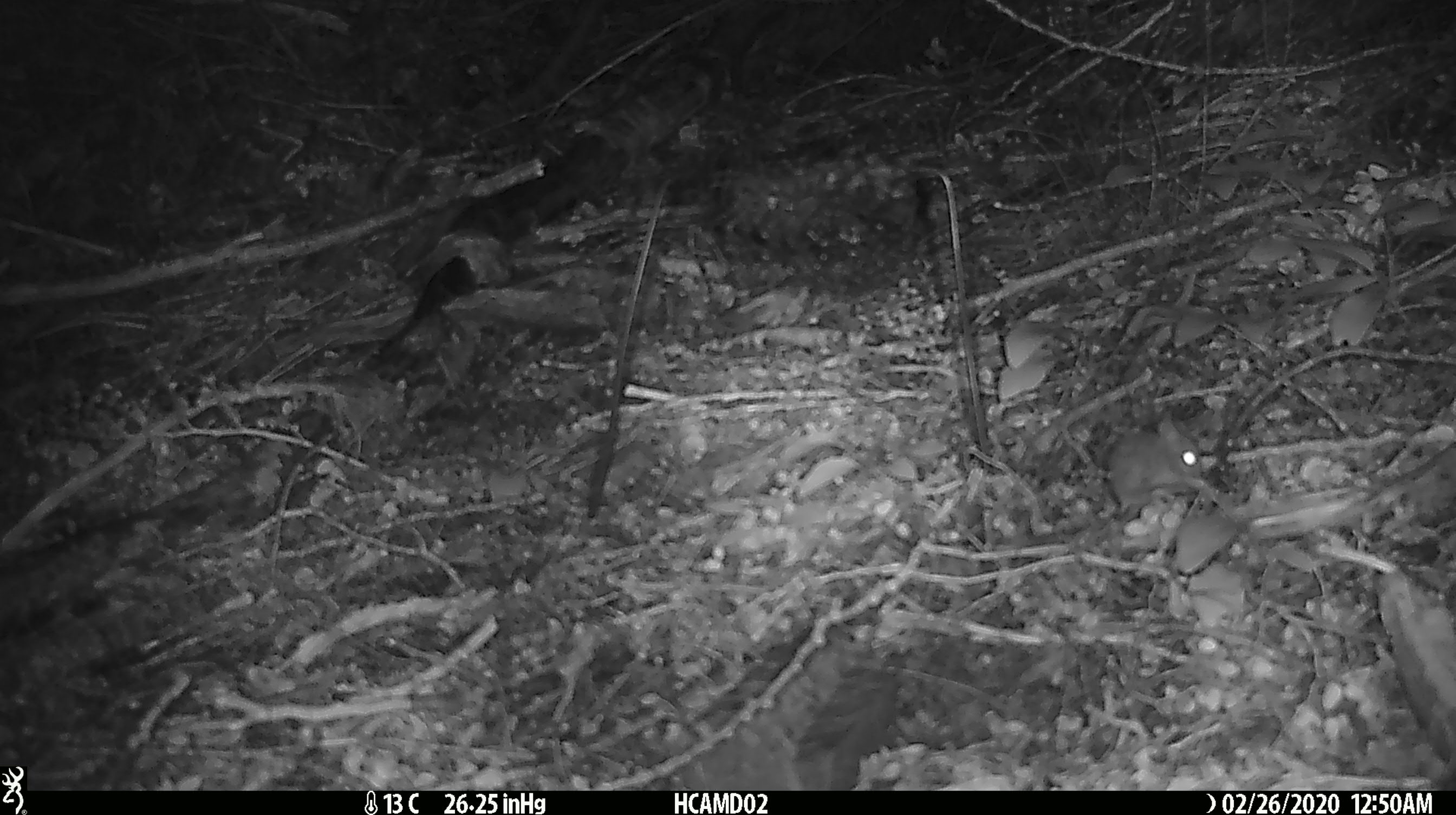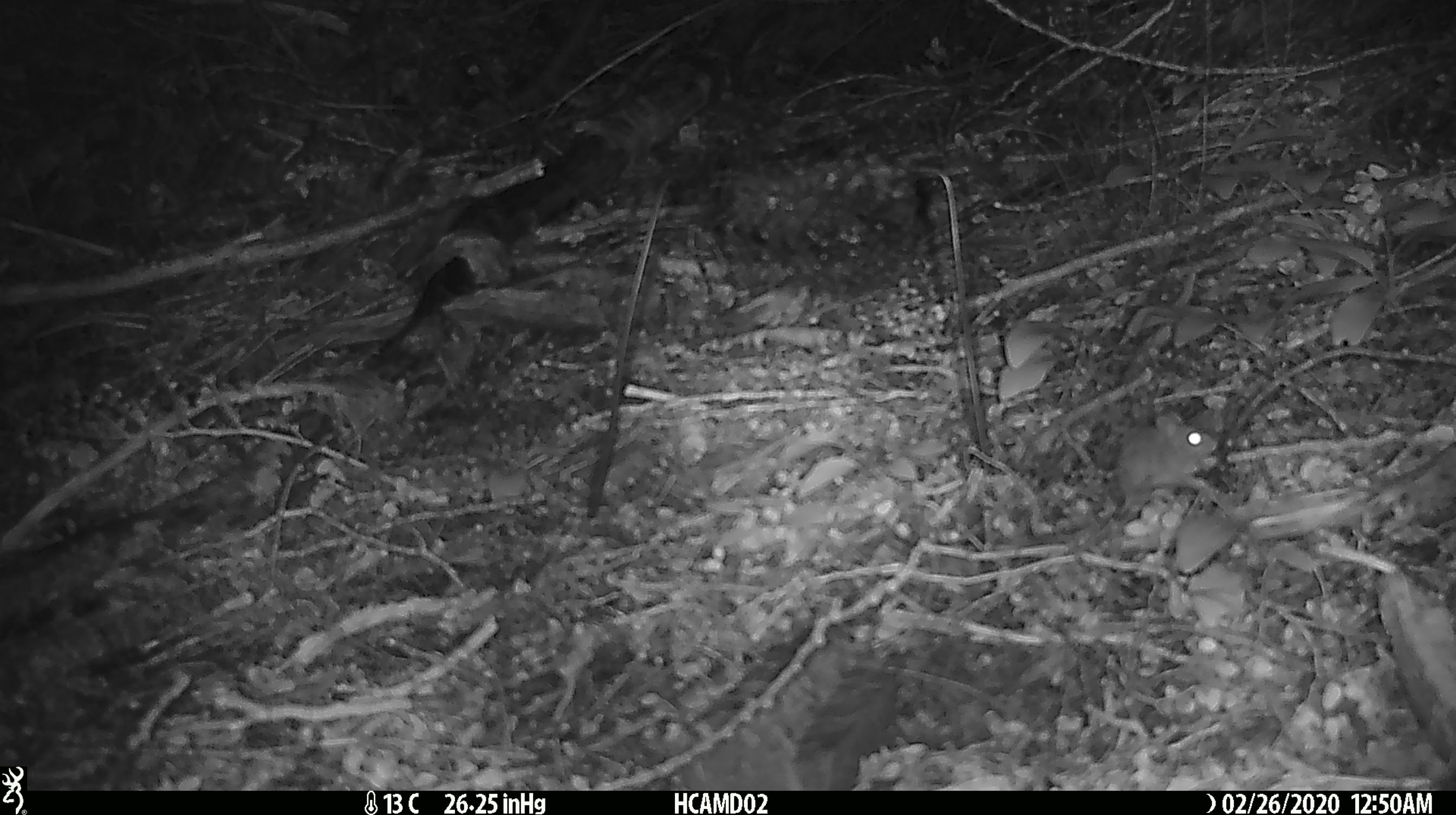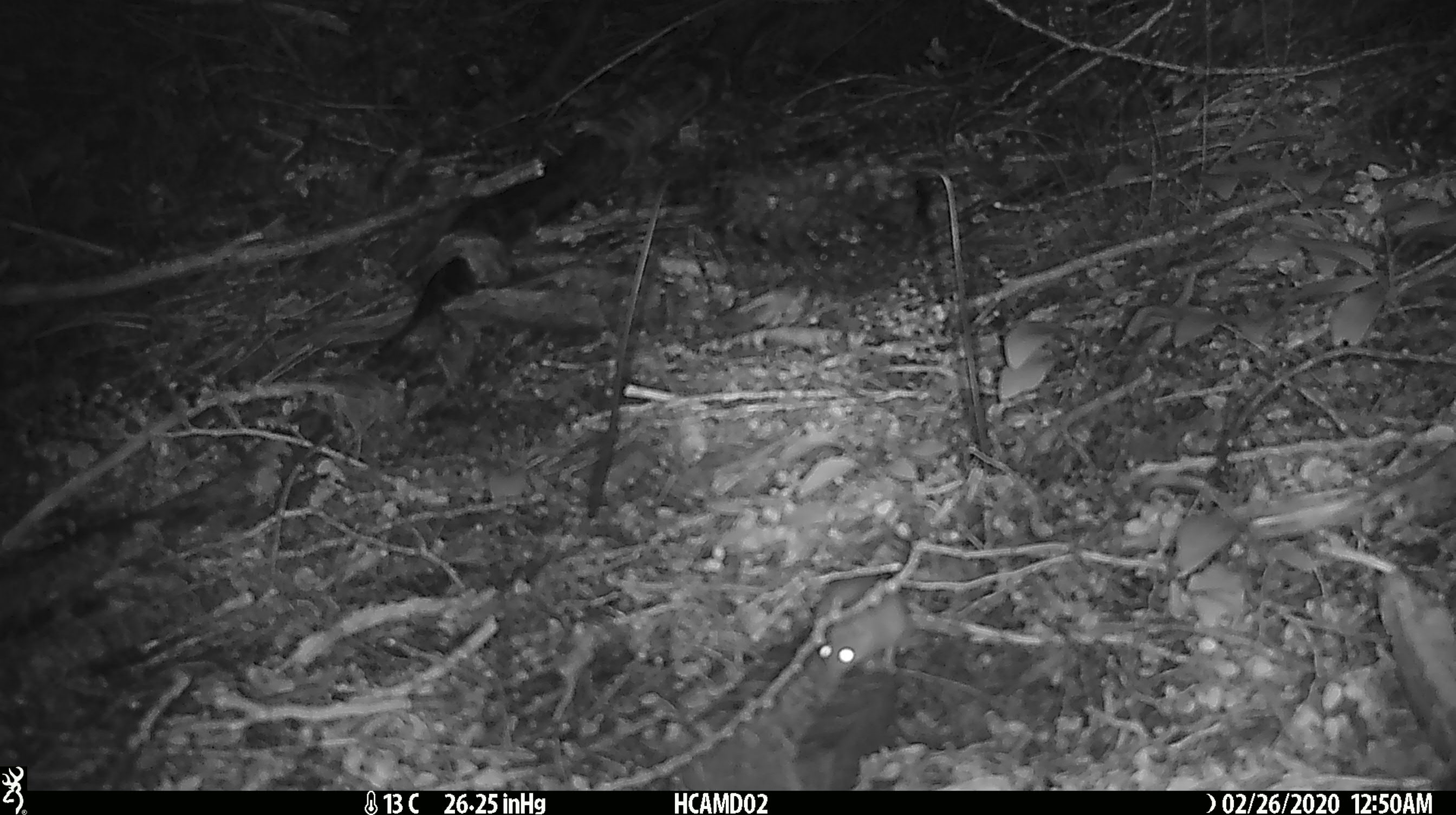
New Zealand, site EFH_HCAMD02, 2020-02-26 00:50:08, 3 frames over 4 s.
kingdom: Animalia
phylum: Chordata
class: Mammalia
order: Rodentia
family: Muridae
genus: Mus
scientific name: Mus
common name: mouse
Mouse (Mus).